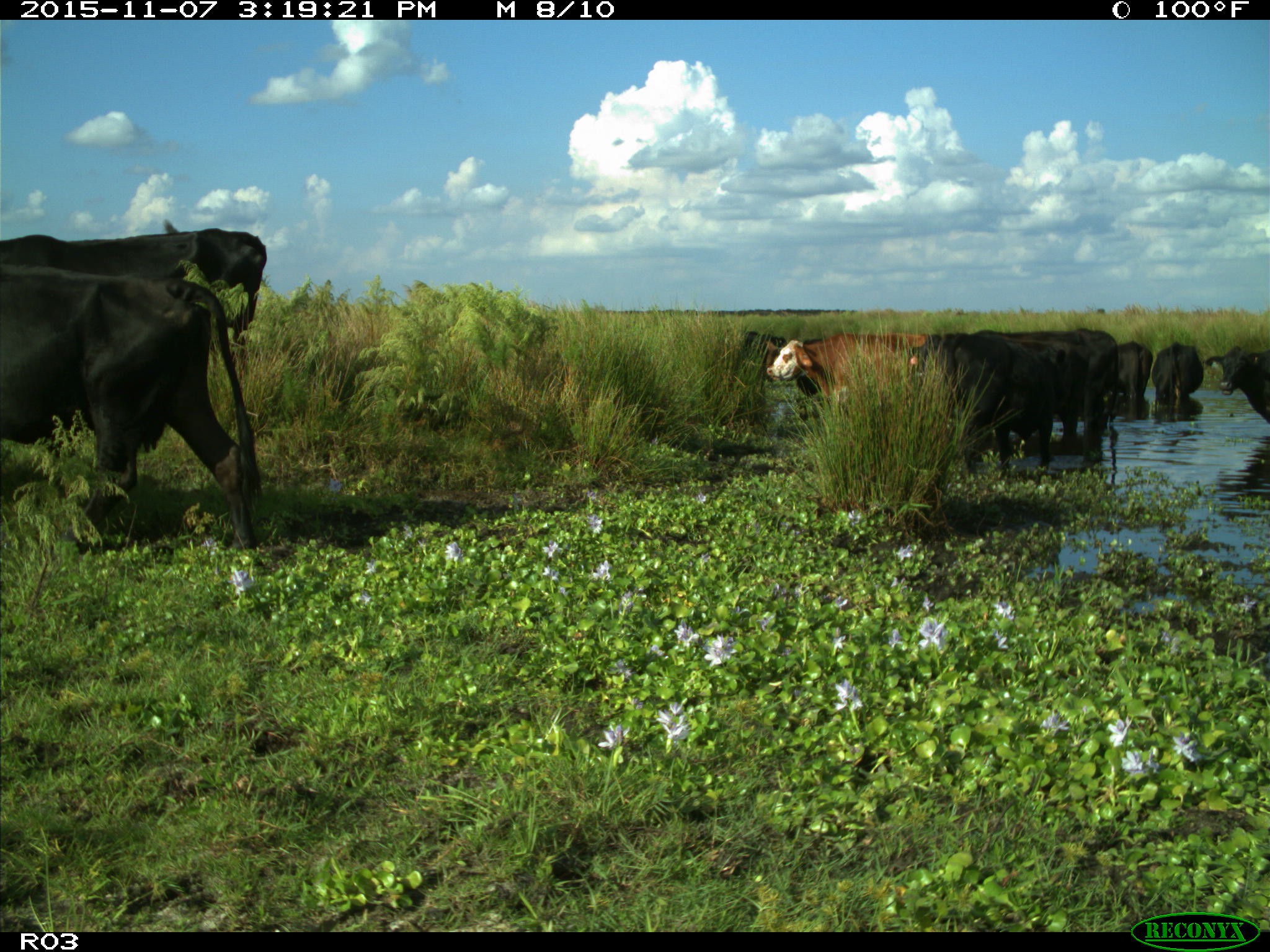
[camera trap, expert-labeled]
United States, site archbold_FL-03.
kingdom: Animalia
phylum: Chordata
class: Mammalia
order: Artiodactyla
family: Bovidae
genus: Bos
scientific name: Bos taurus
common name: domestic cow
Bos taurus (domestic cow).